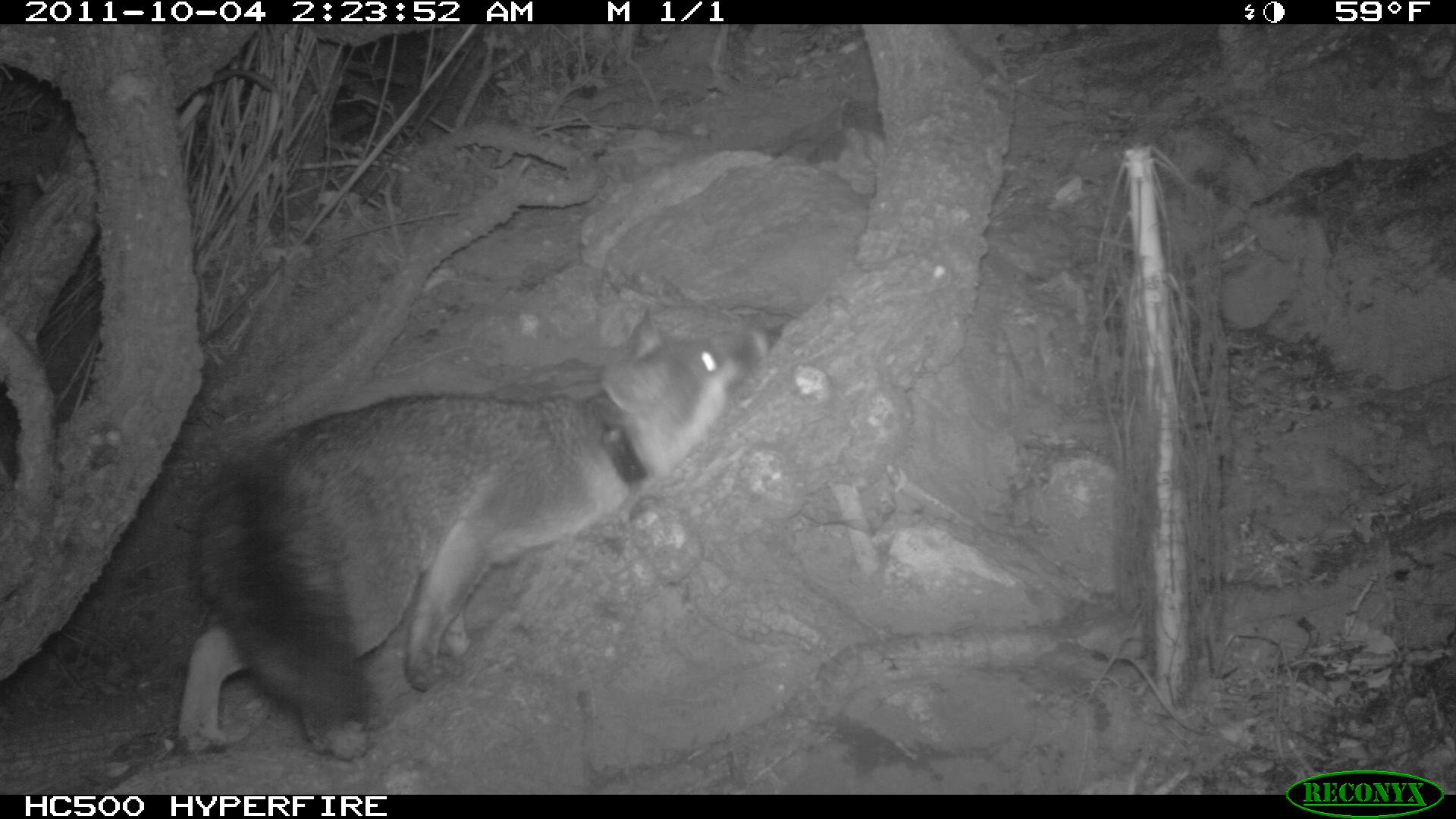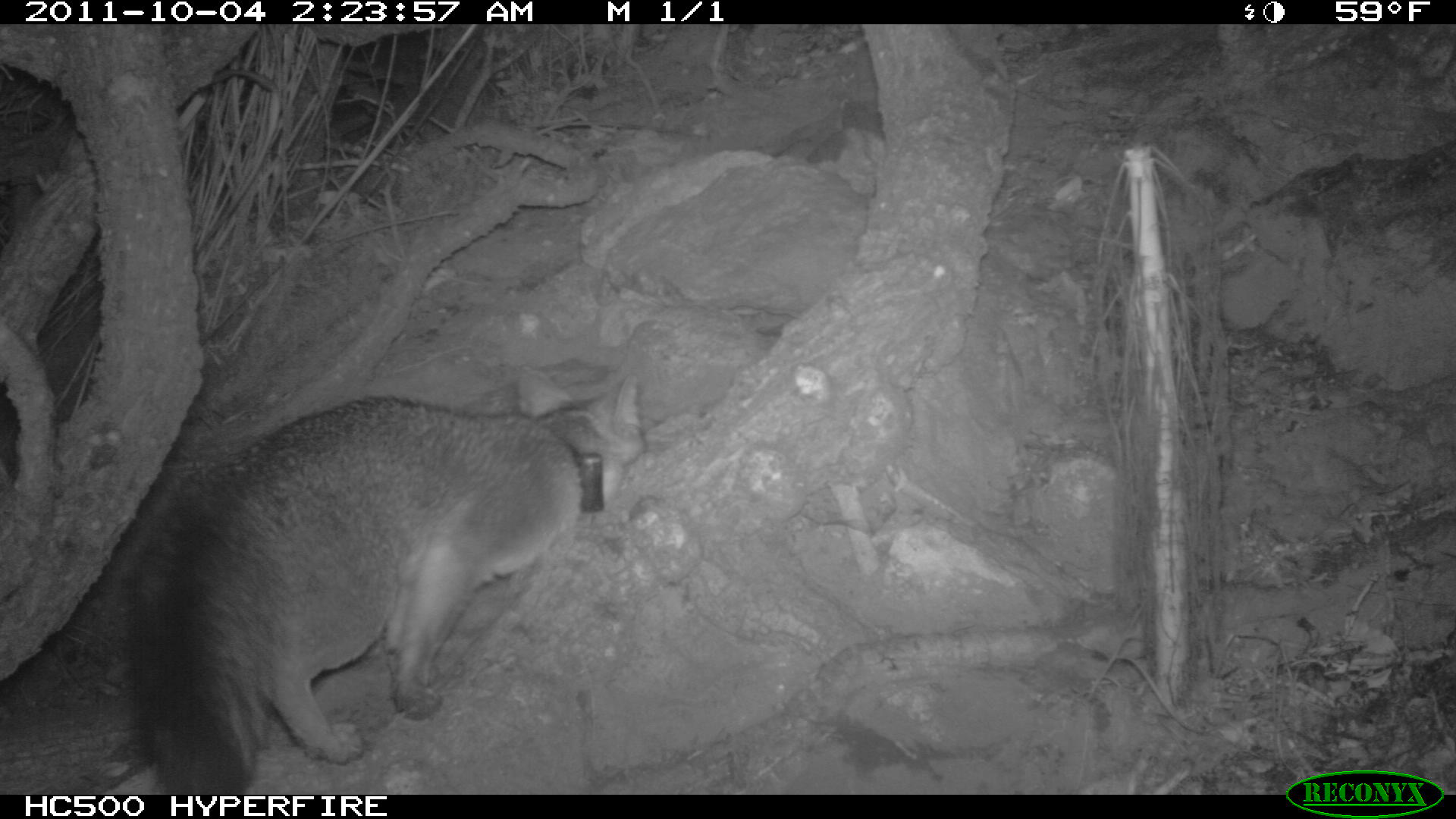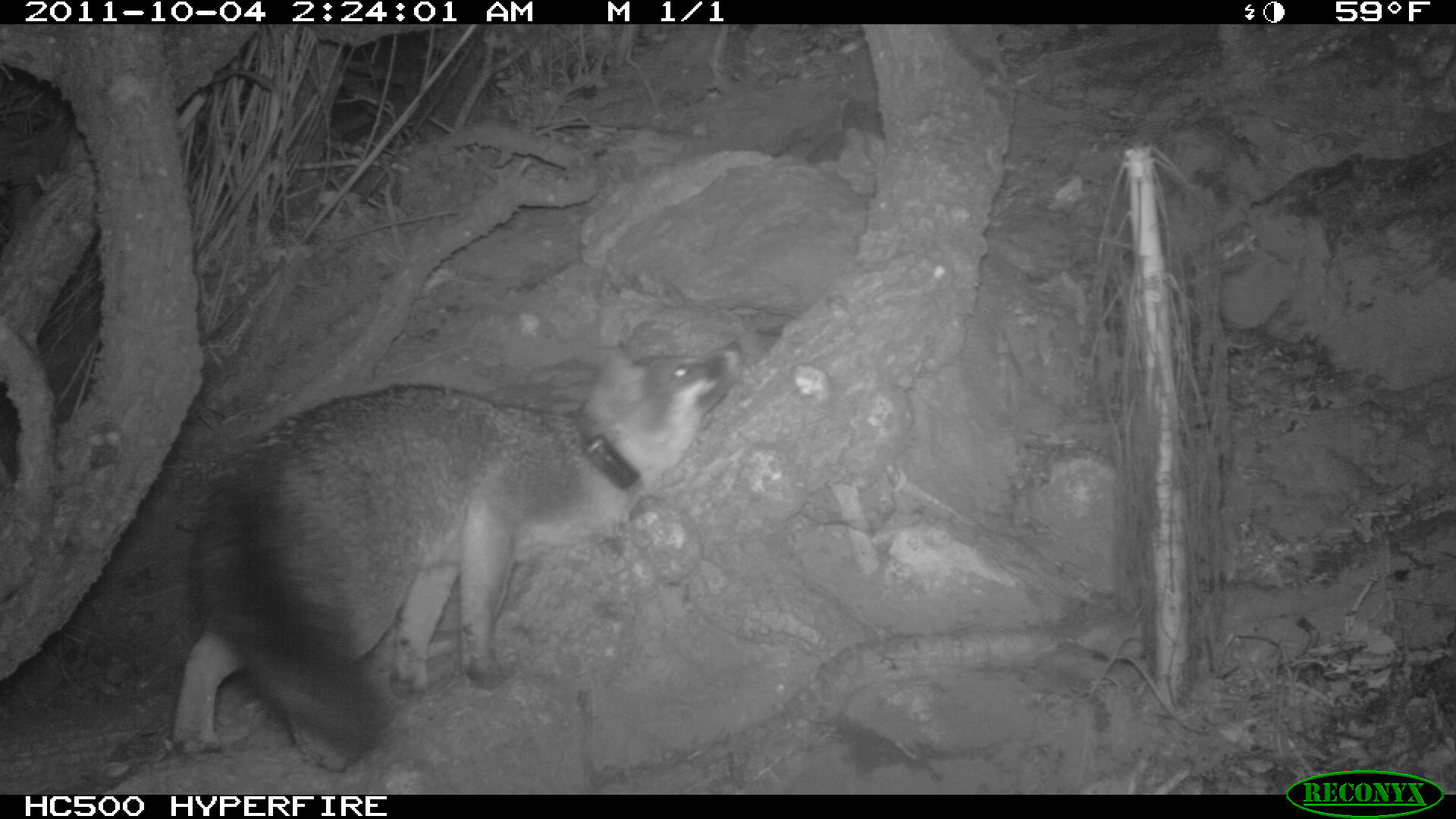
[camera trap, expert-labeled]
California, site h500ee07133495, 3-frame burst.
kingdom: Animalia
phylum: Chordata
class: Mammalia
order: Carnivora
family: Canidae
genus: Urocyon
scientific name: Urocyon littoralis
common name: island fox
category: fox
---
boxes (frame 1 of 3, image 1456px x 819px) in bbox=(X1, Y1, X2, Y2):
fox: bbox=(177, 312, 758, 759)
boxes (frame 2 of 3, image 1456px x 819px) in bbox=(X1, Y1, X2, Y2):
fox: bbox=(123, 366, 646, 792)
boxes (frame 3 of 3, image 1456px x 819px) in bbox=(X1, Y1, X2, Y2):
fox: bbox=(170, 335, 744, 768)